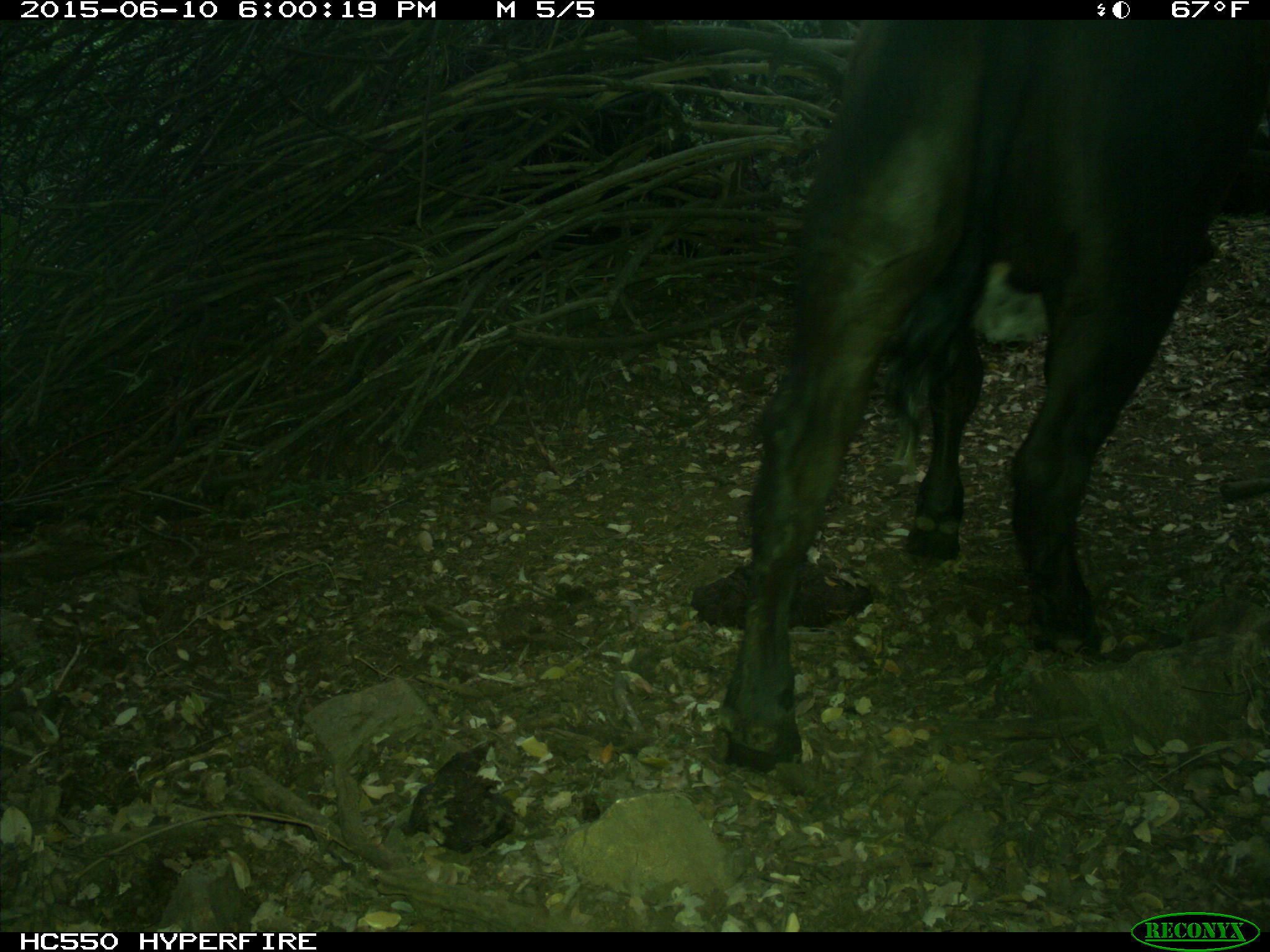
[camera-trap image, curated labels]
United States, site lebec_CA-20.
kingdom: Animalia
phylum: Chordata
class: Mammalia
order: Artiodactyla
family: Bovidae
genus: Bos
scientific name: Bos taurus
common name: domestic cow